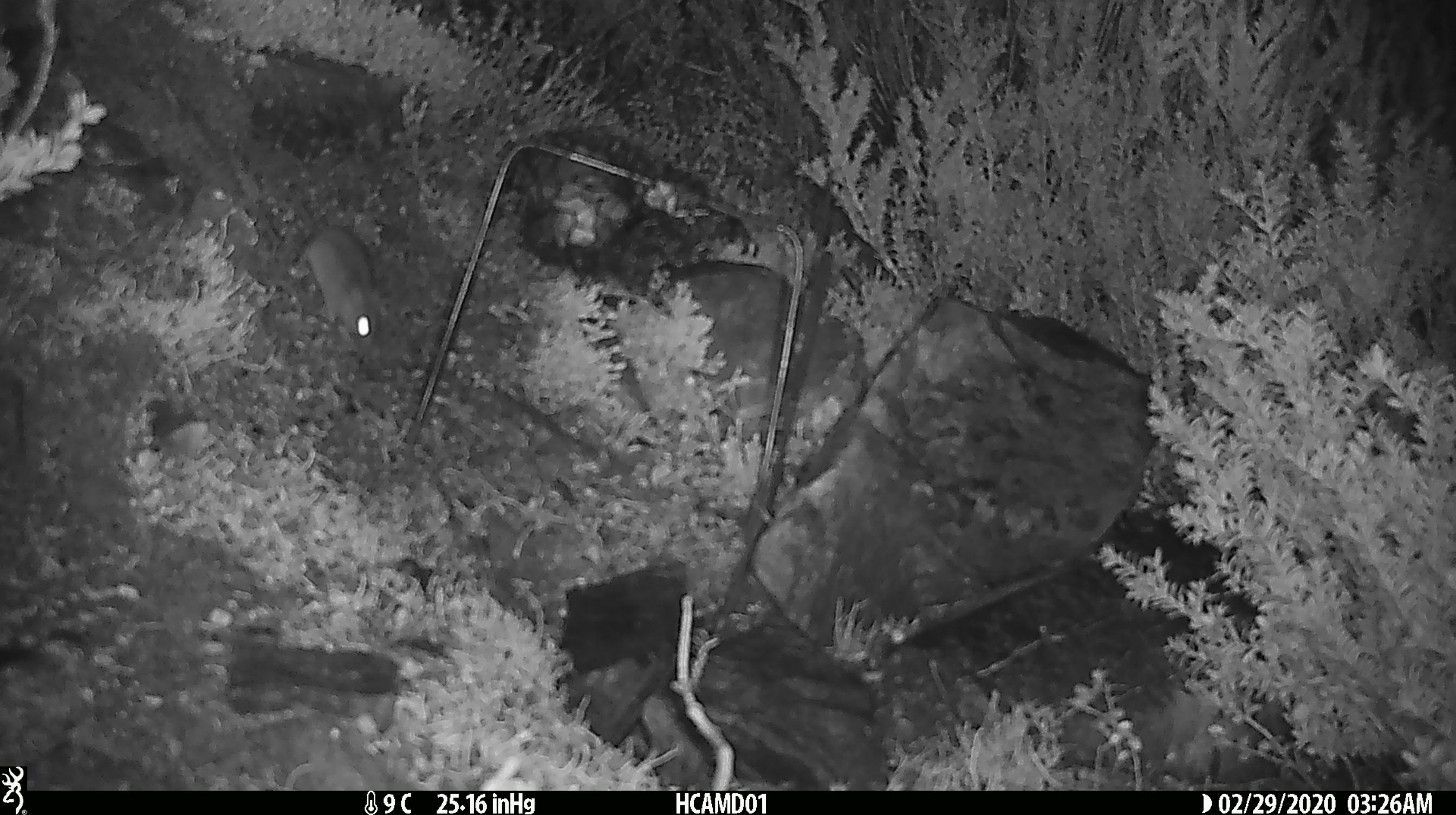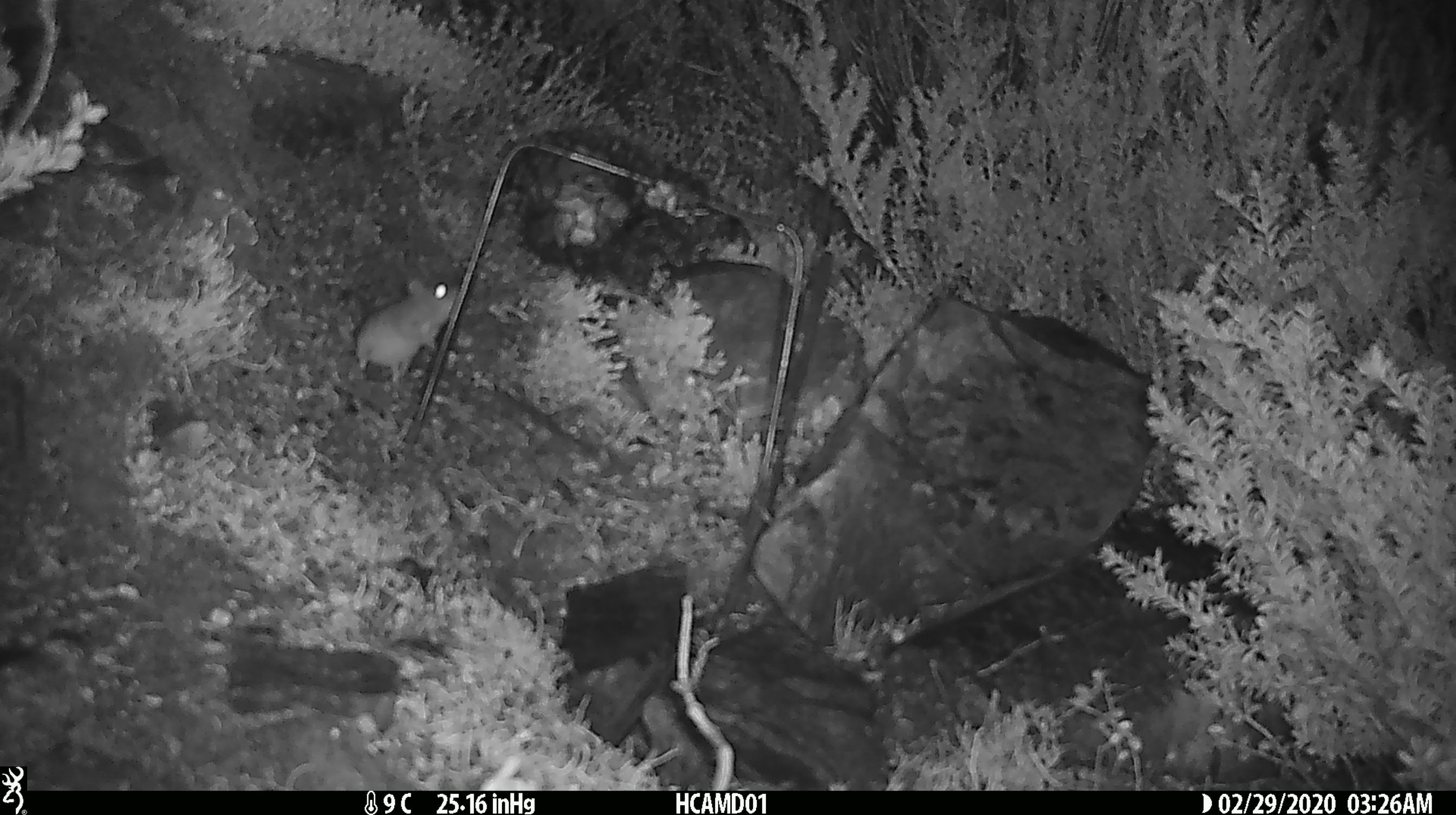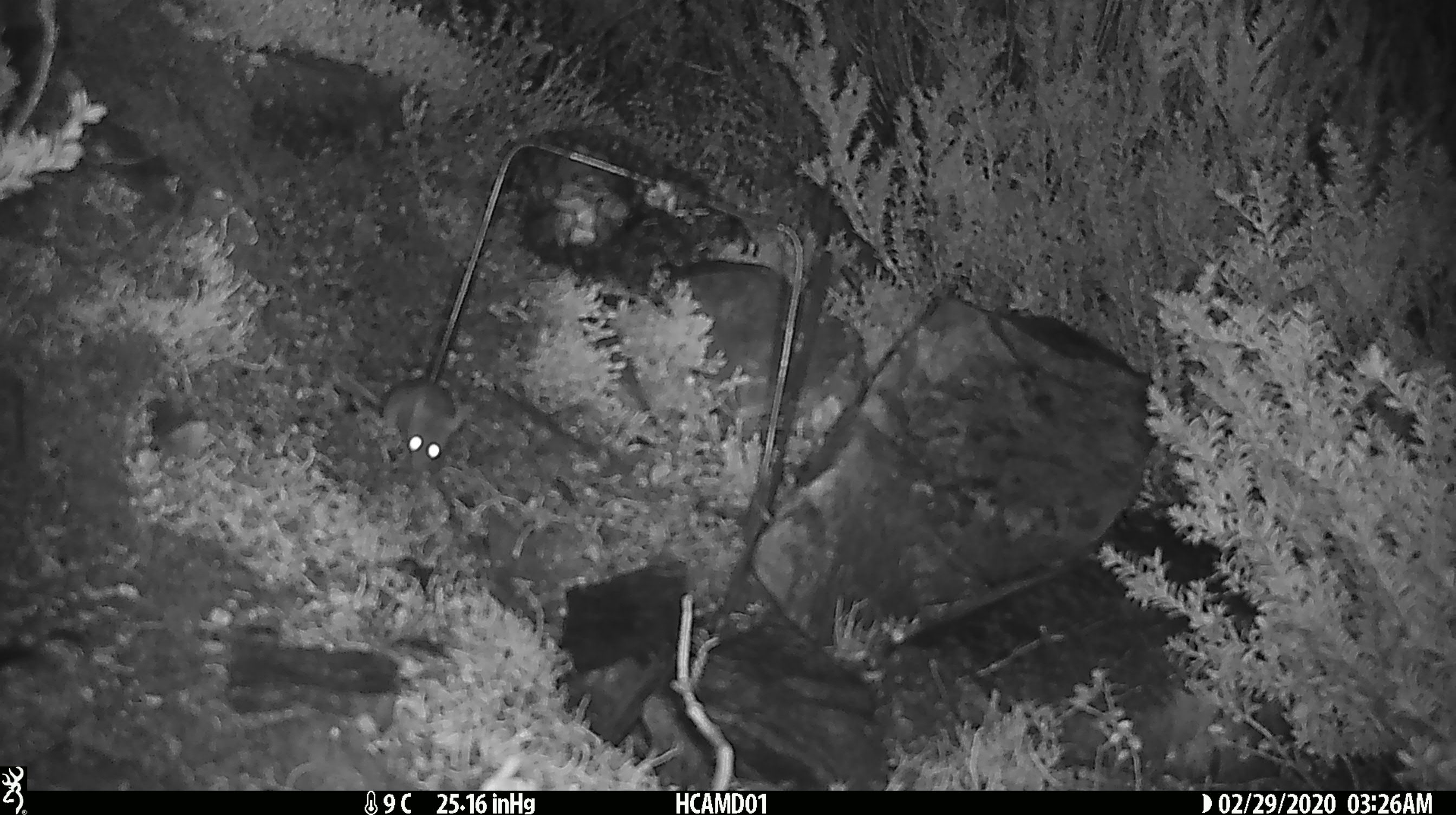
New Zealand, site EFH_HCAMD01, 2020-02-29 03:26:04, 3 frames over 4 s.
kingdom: Animalia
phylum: Chordata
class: Mammalia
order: Rodentia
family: Muridae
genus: Mus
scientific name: Mus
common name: mouse